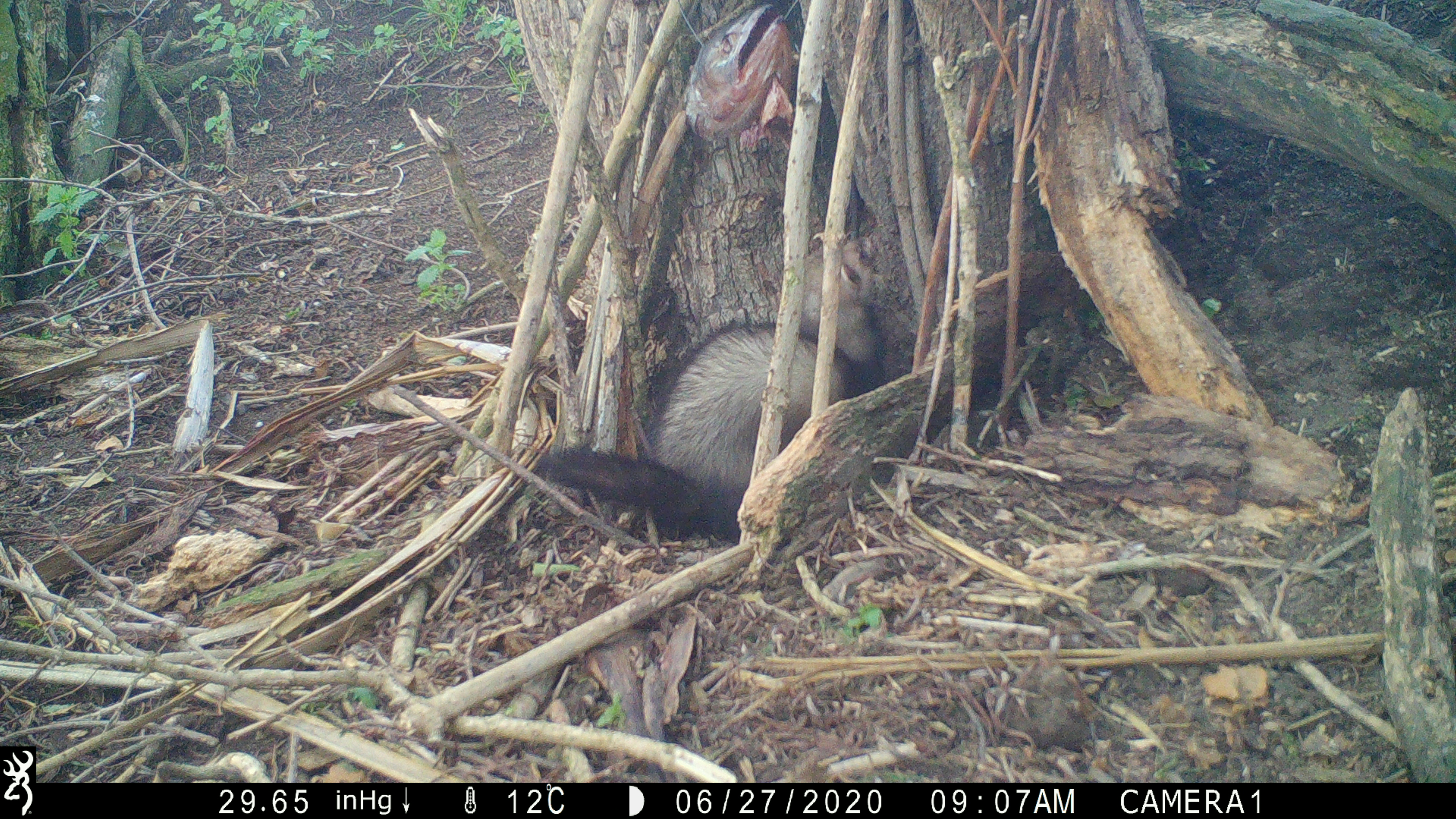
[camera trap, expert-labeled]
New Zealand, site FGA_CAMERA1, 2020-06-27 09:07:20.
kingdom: Animalia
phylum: Chordata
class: Mammalia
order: Carnivora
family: Mustelidae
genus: Mustela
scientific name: Mustela furo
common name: ferret